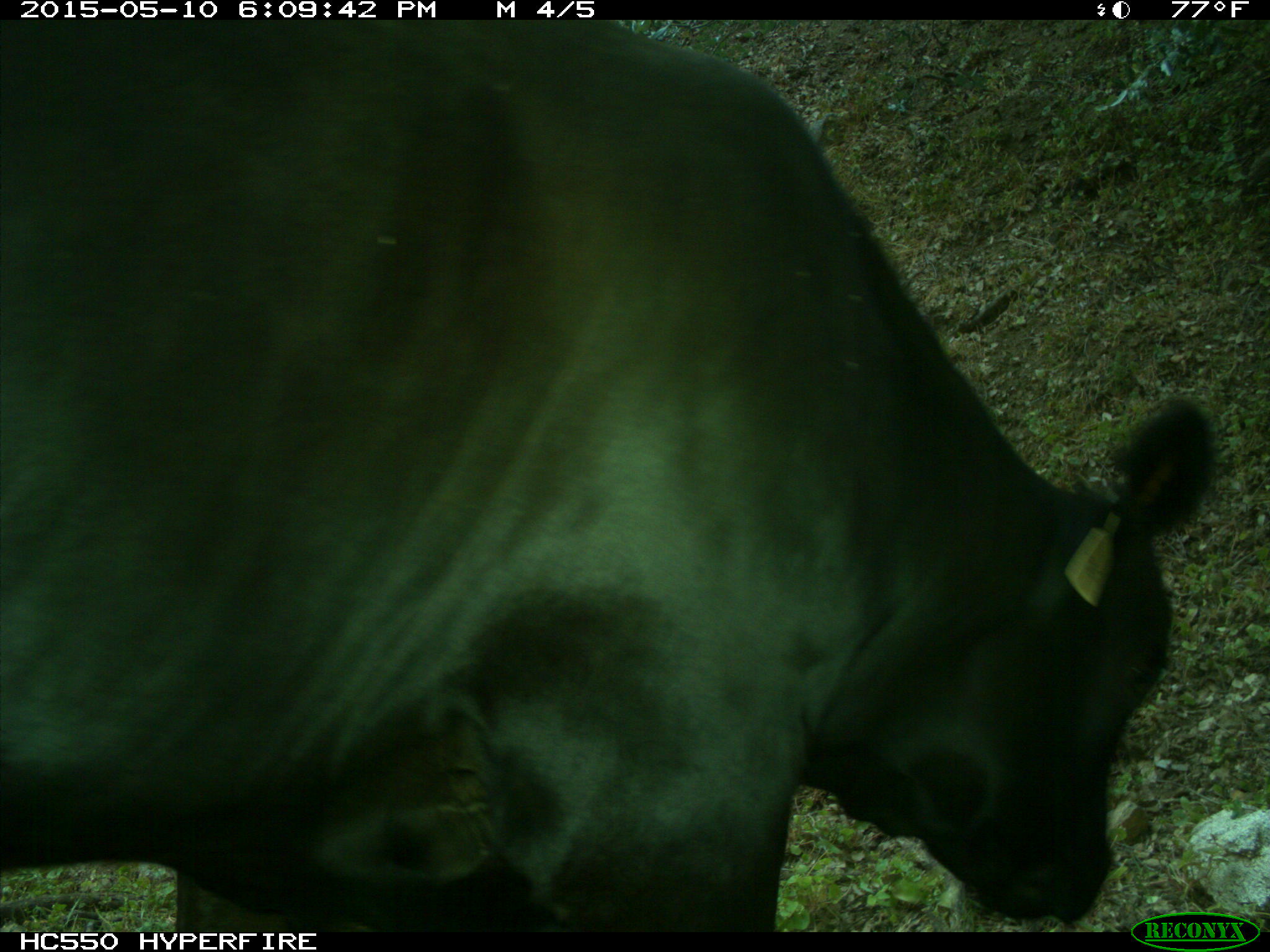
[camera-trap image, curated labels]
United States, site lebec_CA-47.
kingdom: Animalia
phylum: Chordata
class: Mammalia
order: Artiodactyla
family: Bovidae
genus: Bos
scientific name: Bos taurus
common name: domestic cow